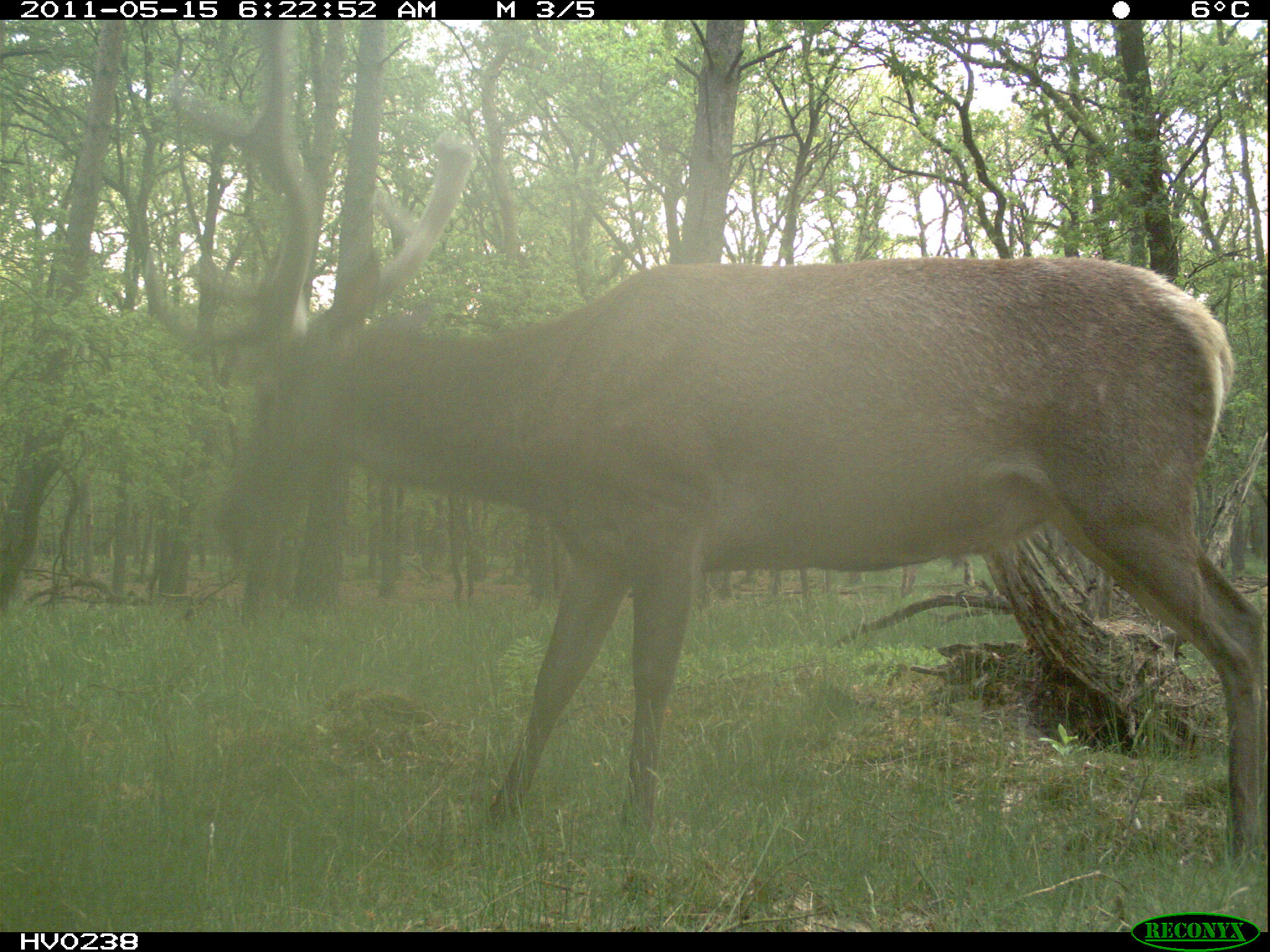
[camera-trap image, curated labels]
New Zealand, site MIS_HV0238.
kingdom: Animalia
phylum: Chordata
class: Mammalia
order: Artiodactyla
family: Cervidae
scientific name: Cervidae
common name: deer